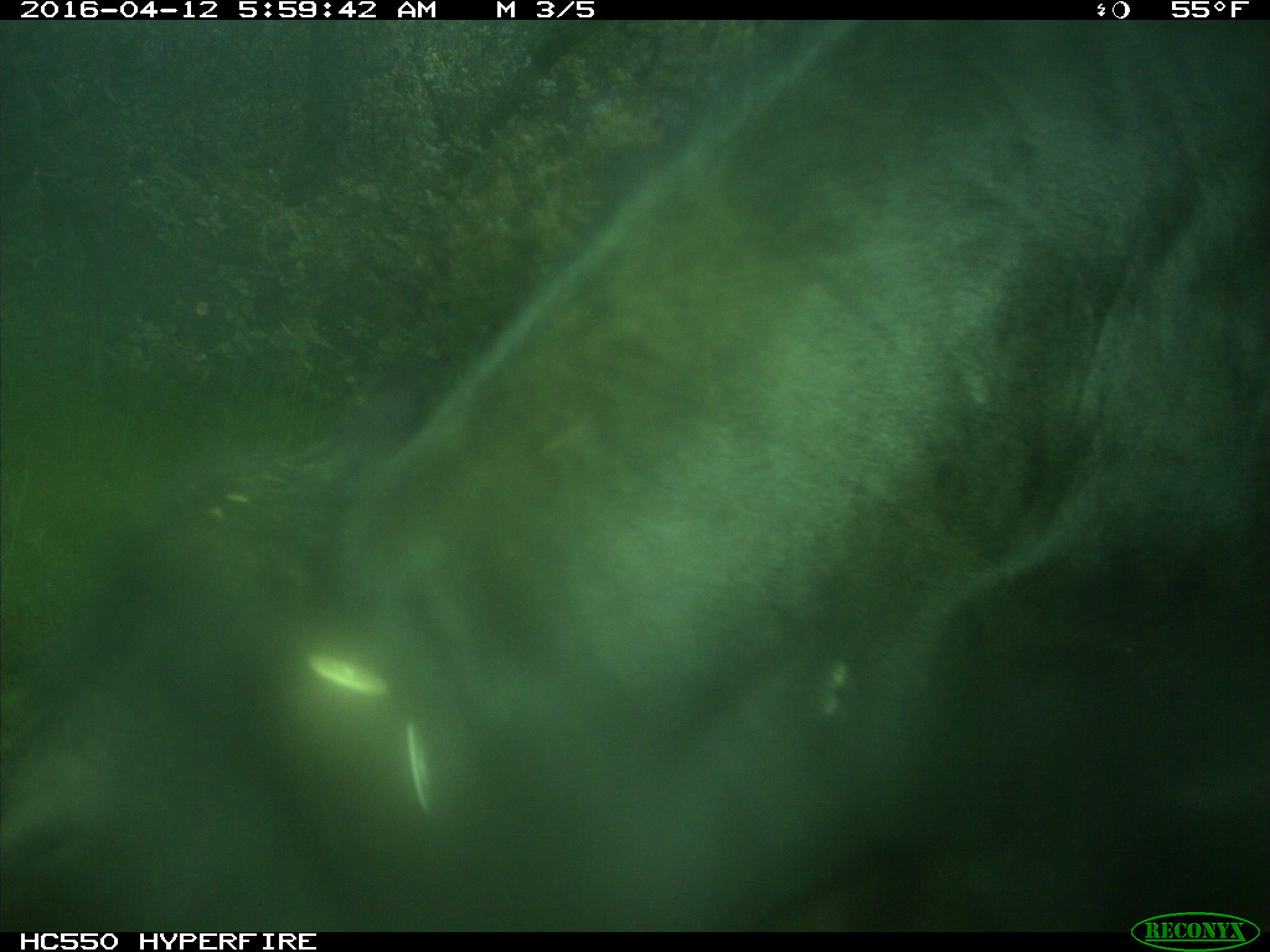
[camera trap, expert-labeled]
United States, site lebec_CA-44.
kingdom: Animalia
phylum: Chordata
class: Mammalia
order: Artiodactyla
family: Bovidae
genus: Bos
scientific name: Bos taurus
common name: domestic cow